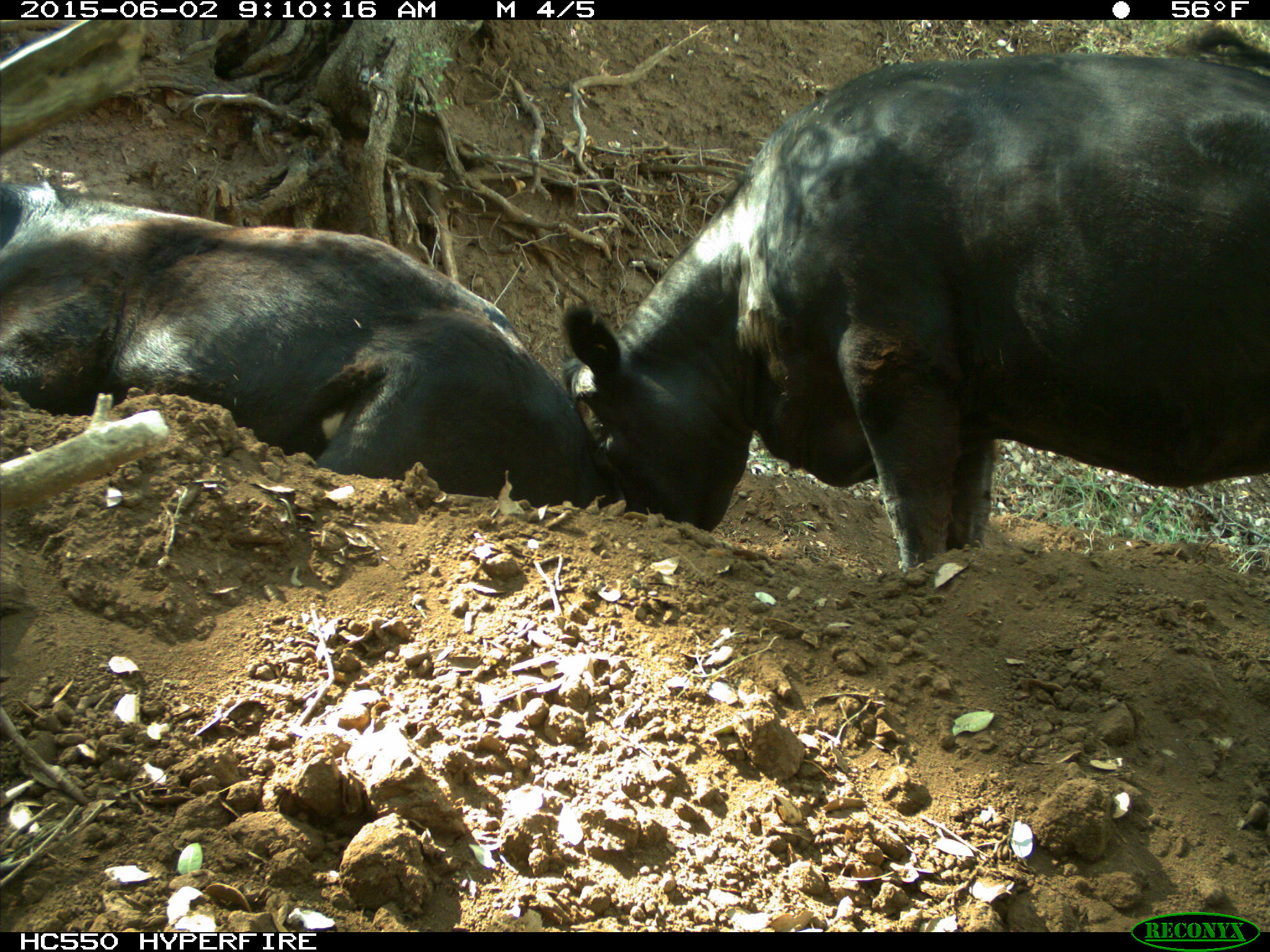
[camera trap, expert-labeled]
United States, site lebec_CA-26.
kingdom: Animalia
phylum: Chordata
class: Mammalia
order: Artiodactyla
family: Bovidae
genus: Bos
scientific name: Bos taurus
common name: domestic cow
Bos taurus (domestic cow).